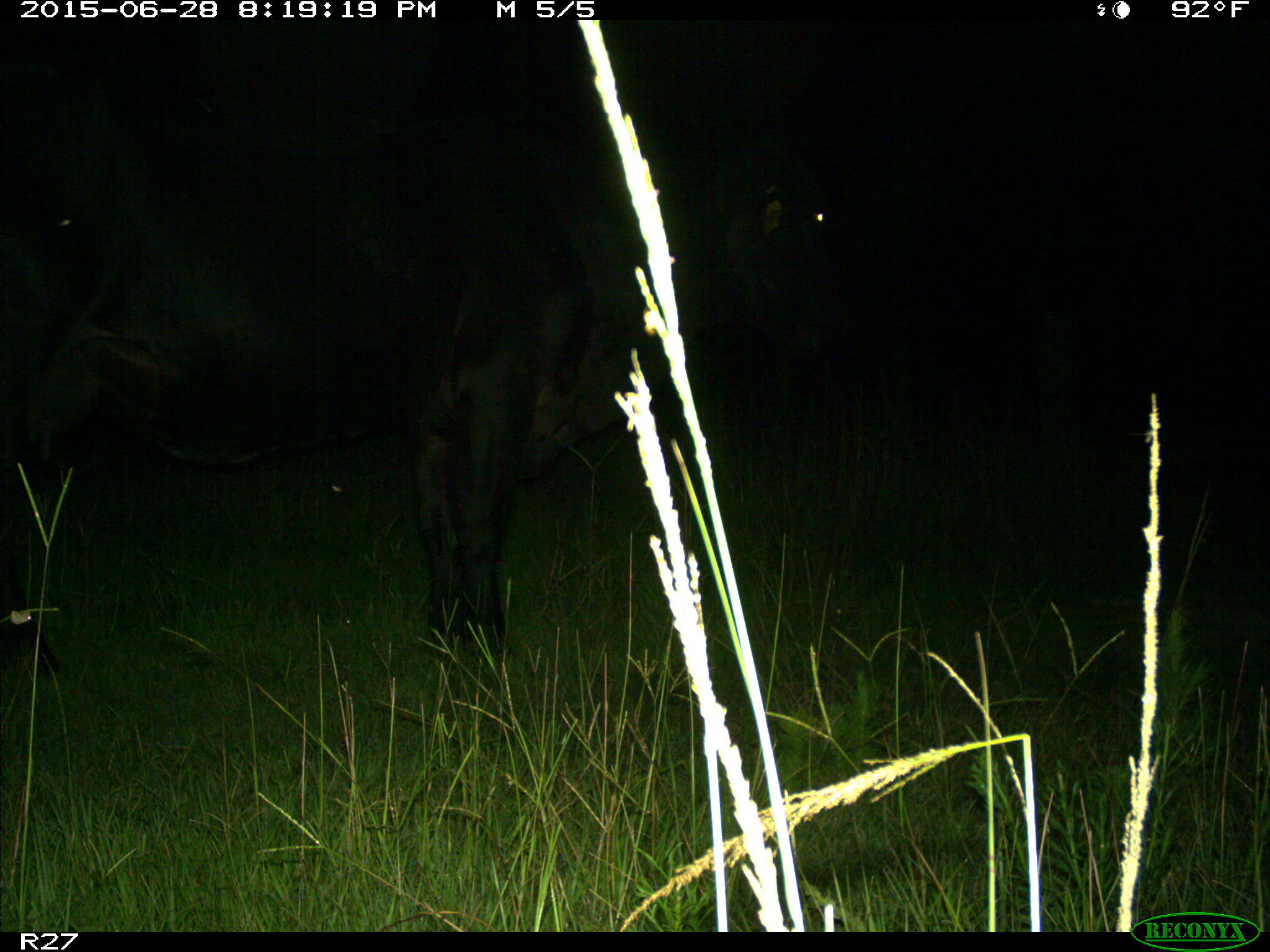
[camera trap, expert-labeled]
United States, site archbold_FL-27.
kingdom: Animalia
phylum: Chordata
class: Mammalia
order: Artiodactyla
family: Bovidae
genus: Bos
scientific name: Bos taurus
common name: domestic cow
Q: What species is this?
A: Bos taurus (domestic cow).